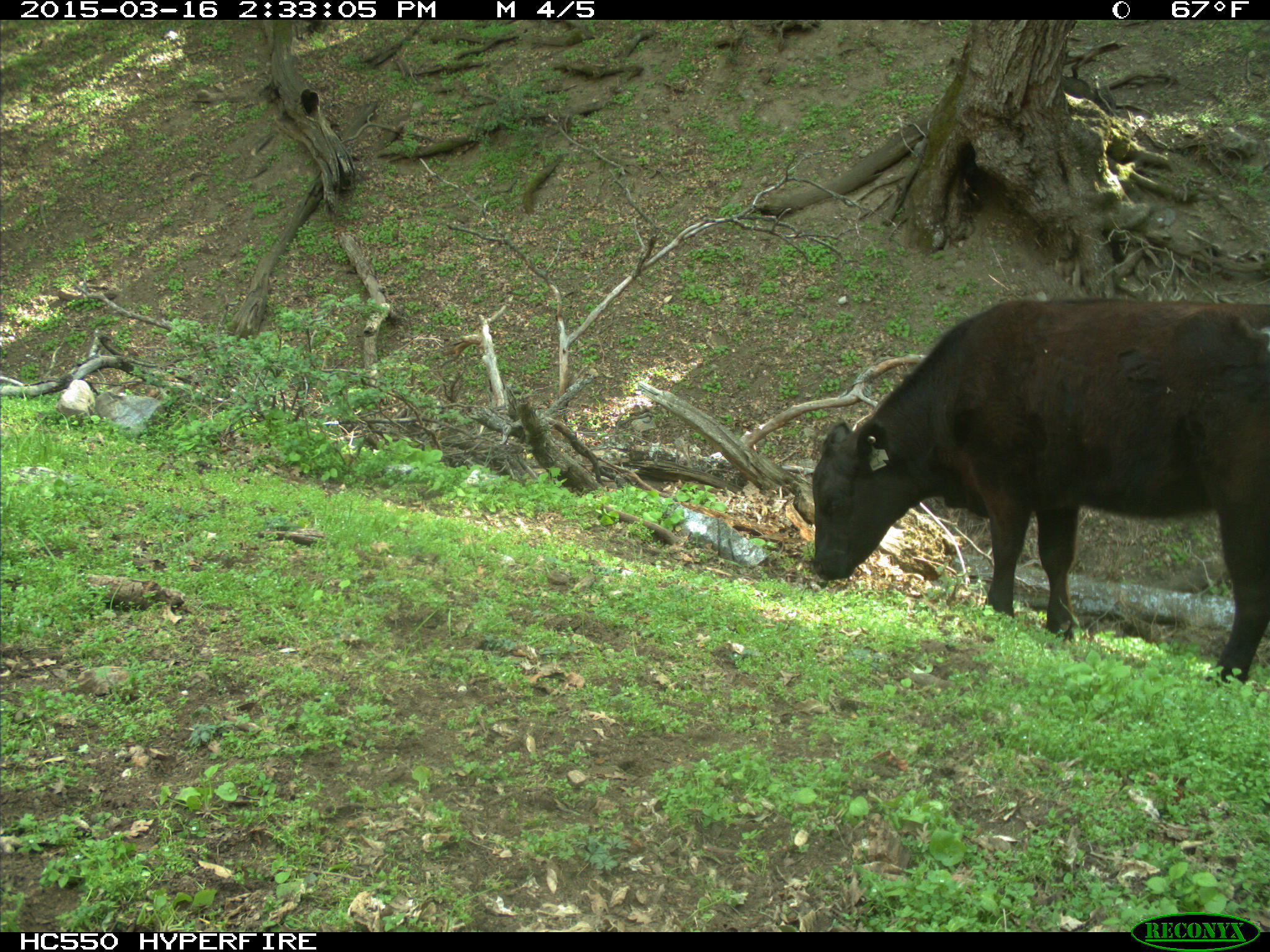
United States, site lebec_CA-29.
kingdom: Animalia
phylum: Chordata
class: Mammalia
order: Artiodactyla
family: Bovidae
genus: Bos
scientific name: Bos taurus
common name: domestic cow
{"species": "Bos taurus (domestic cow)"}